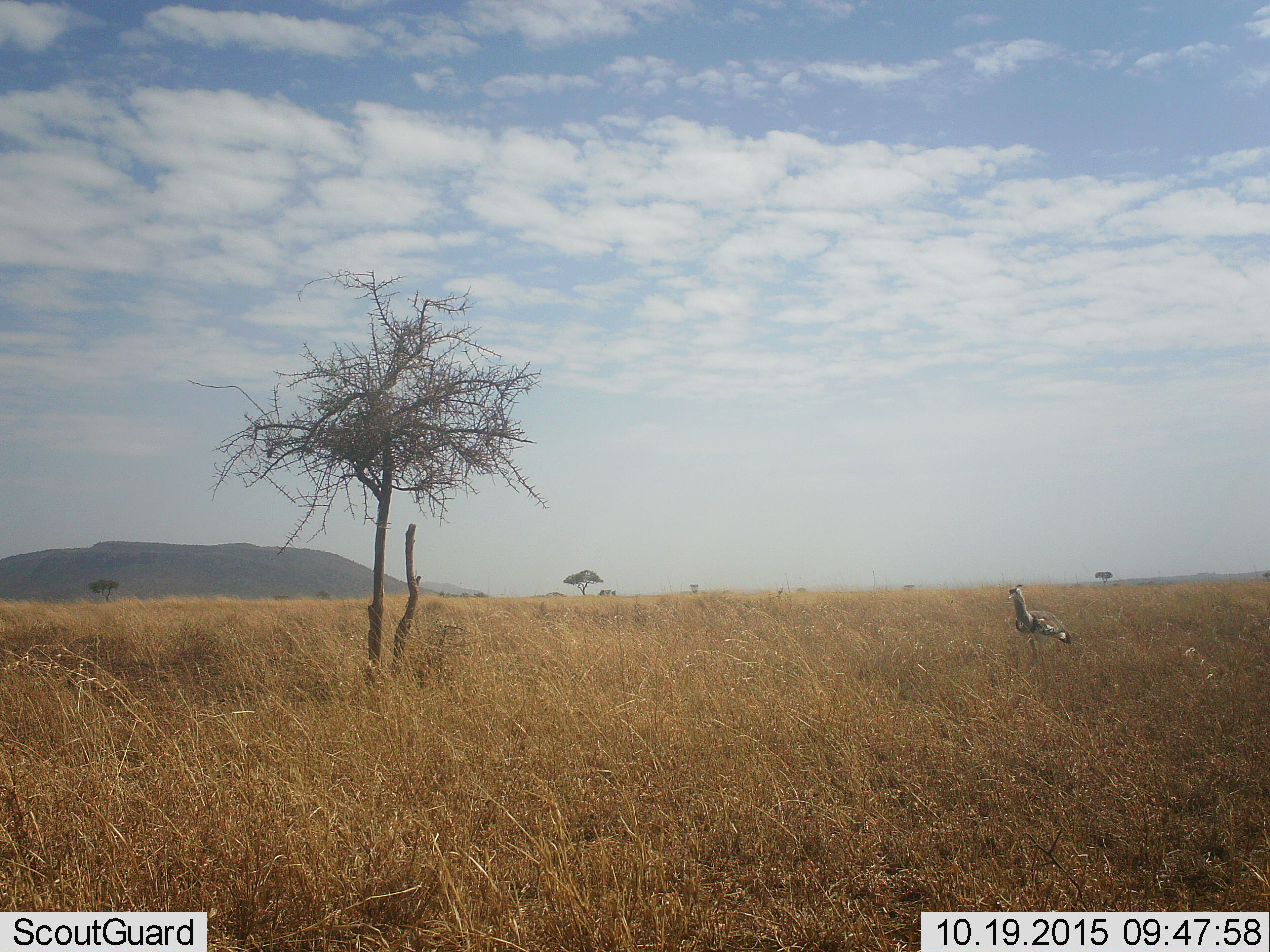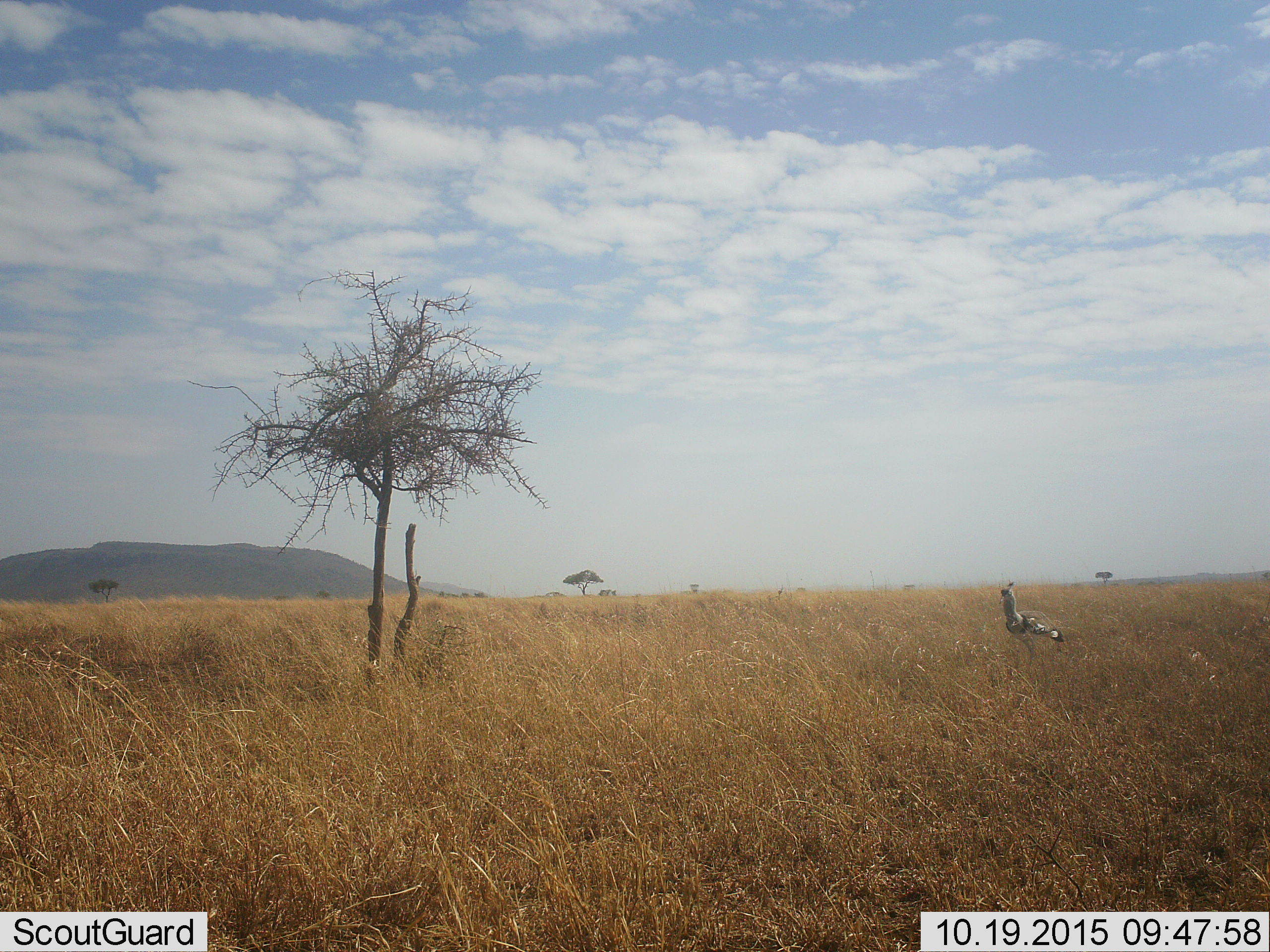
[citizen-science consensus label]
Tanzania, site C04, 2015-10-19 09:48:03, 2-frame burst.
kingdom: Animalia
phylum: Chordata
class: Aves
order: Otidiformes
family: Otididae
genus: Ardeotis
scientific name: Ardeotis kori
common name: kori bustard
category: koribustard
Koribustard (kori bustard) (Ardeotis kori), count 1. Behavior (volunteer vote fractions): standing 11%, resting 0%, moving 89%, interacting 0%. Young present (vote fraction): 0%. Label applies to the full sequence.